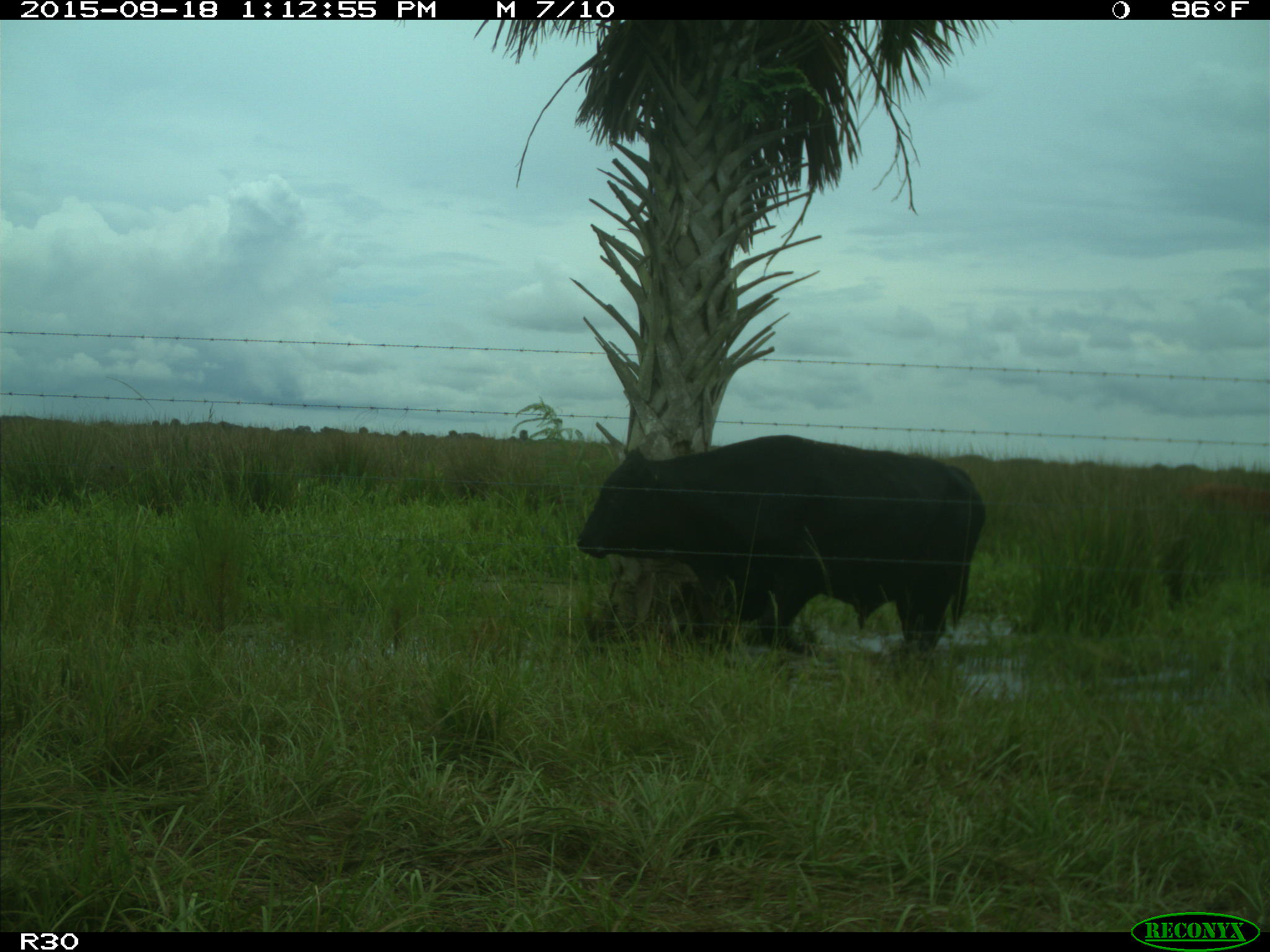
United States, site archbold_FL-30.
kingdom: Animalia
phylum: Chordata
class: Mammalia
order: Artiodactyla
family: Bovidae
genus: Bos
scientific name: Bos taurus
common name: domestic cow